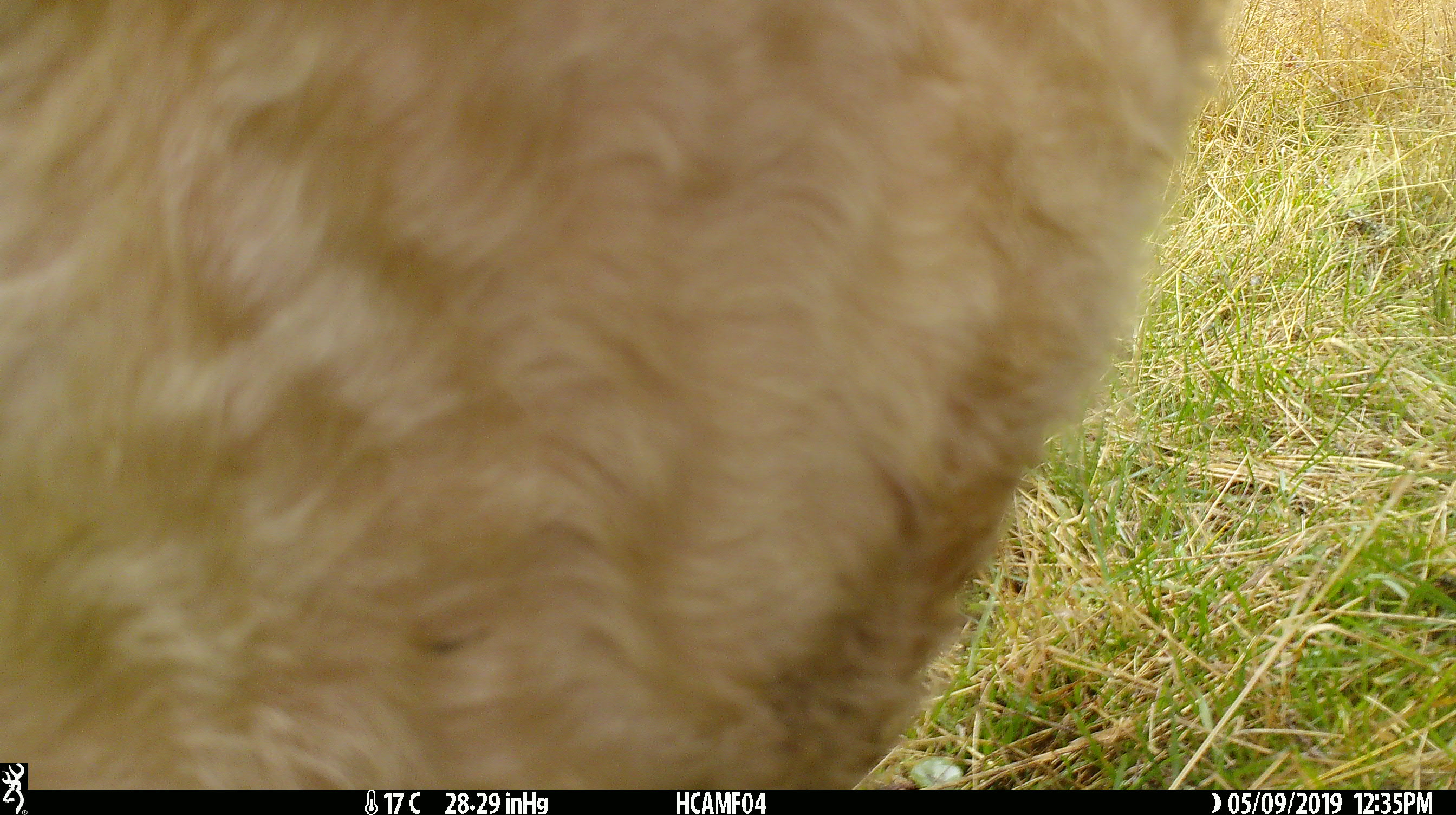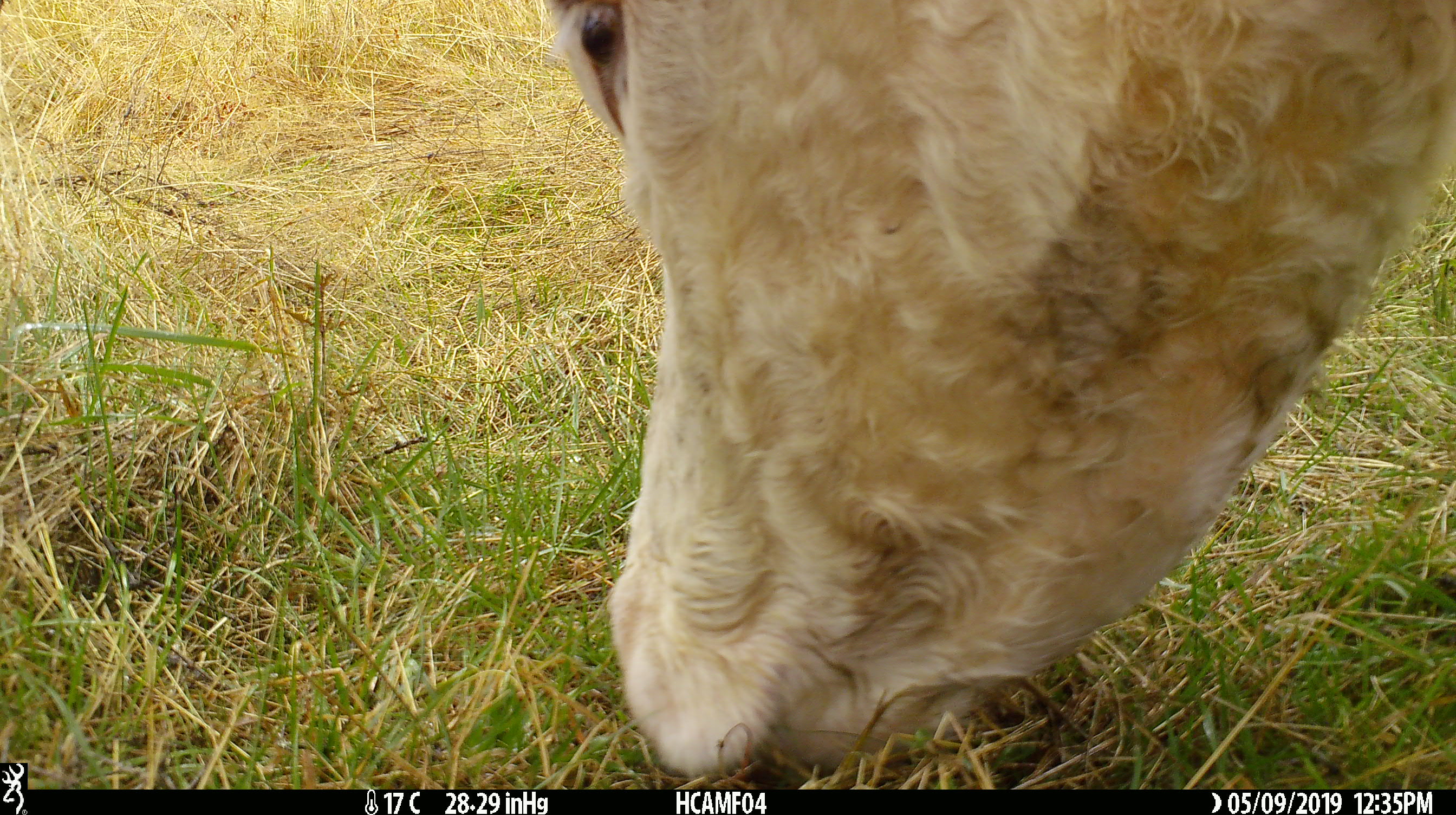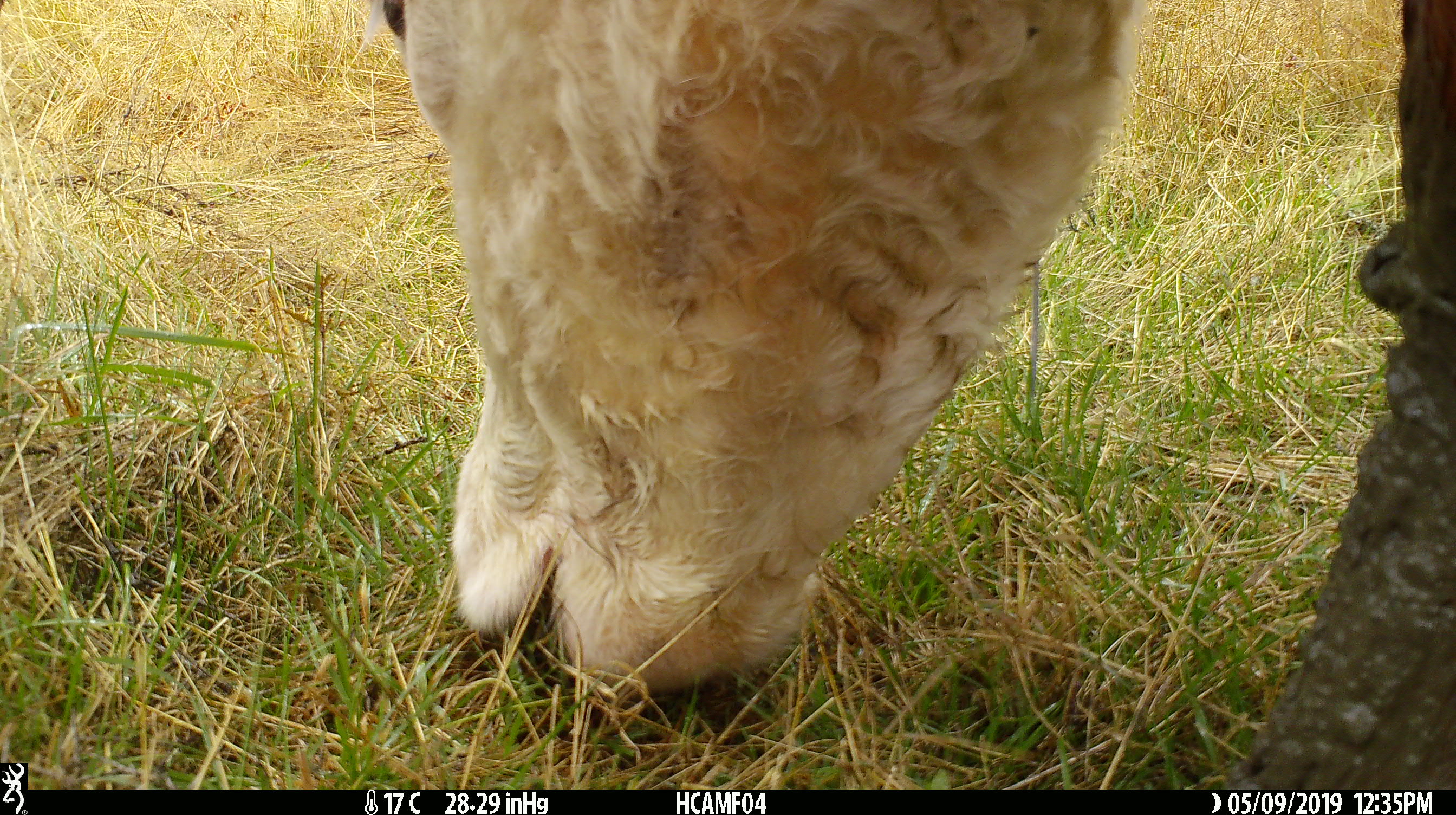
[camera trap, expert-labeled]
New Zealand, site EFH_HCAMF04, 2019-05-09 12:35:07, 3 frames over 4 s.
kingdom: Animalia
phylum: Chordata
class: Mammalia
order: Artiodactyla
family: Bovidae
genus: Bos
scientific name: Bos taurus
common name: domestic cow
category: cow